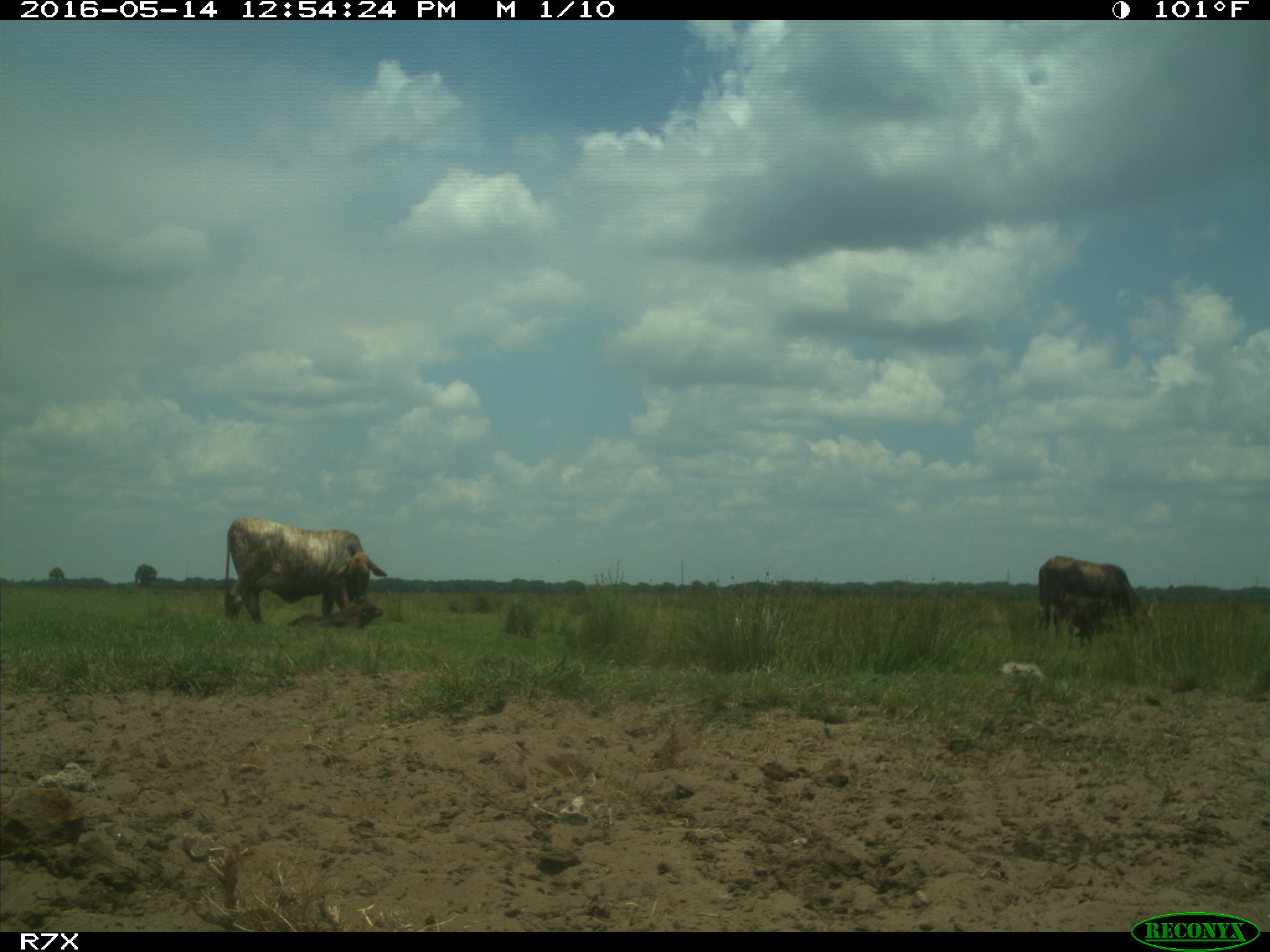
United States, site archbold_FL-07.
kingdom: Animalia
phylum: Chordata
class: Mammalia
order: Artiodactyla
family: Bovidae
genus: Bos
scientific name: Bos taurus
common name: domestic cow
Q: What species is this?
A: Bos taurus (domestic cow).